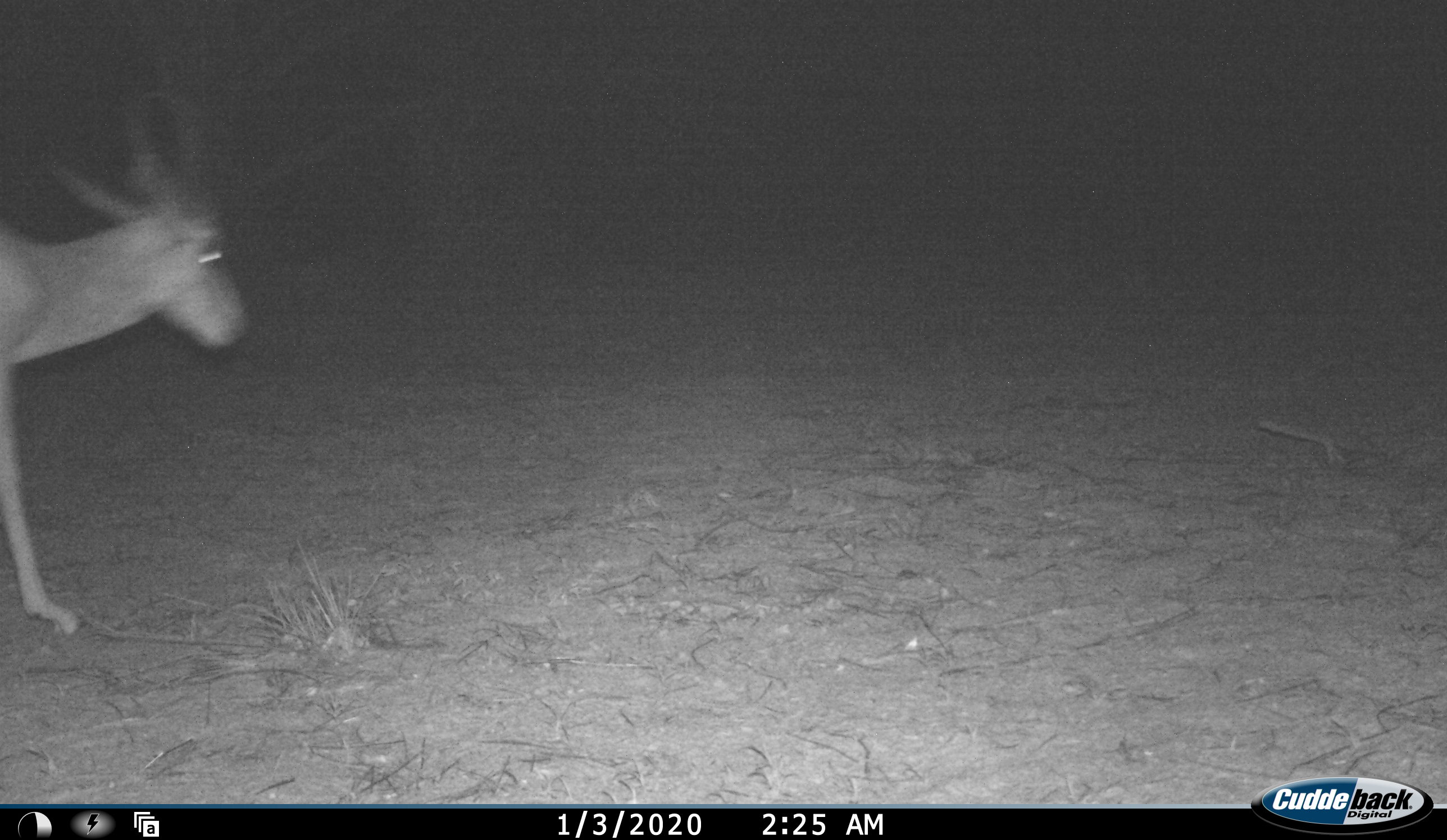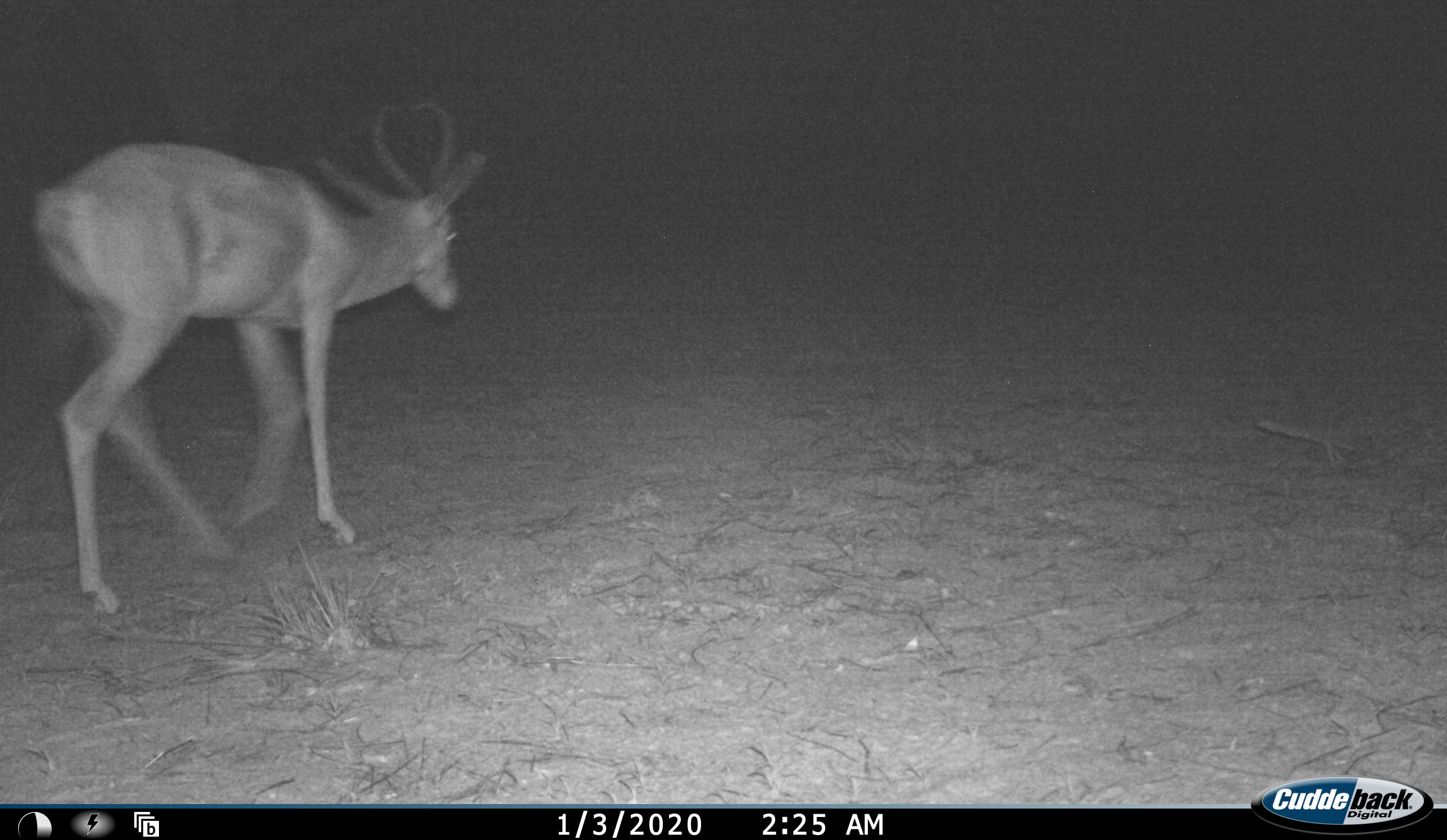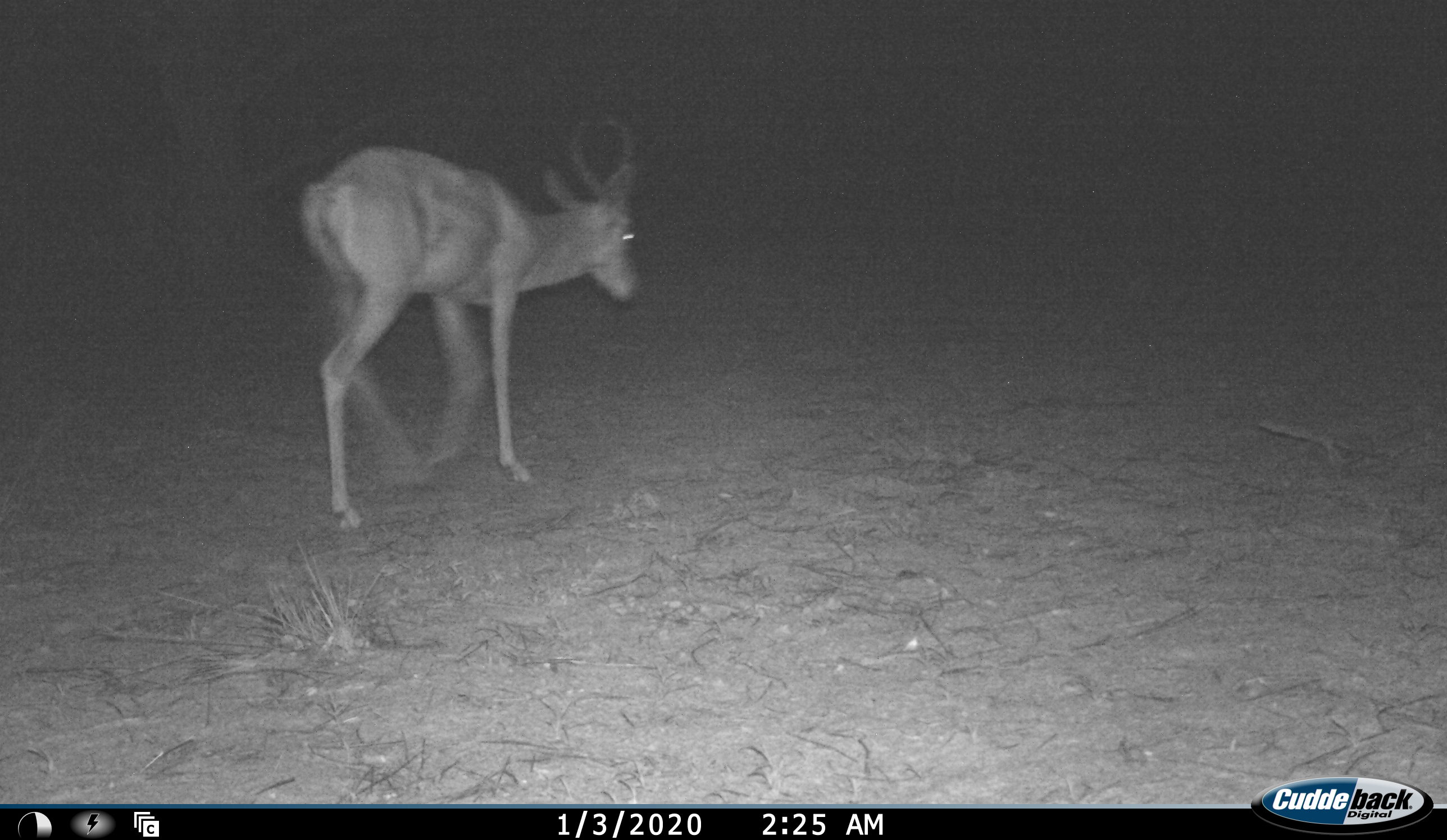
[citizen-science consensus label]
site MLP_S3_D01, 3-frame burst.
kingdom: Animalia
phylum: Chordata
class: Mammalia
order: Artiodactyla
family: Bovidae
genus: Aepyceros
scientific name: Aepyceros melampus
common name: impala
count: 1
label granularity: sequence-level